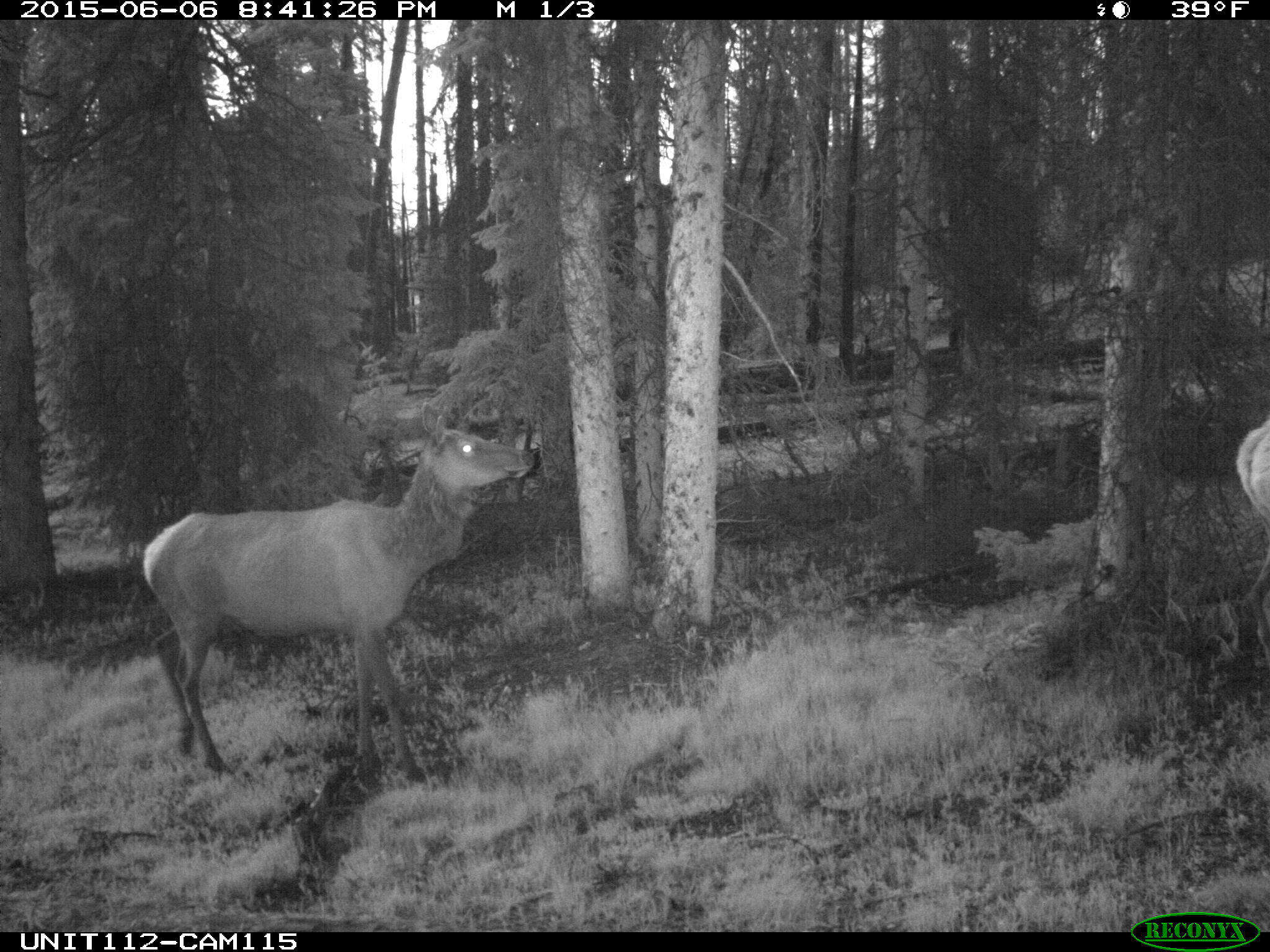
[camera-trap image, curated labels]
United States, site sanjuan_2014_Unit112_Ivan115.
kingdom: Animalia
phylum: Chordata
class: Mammalia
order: Artiodactyla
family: Cervidae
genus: Cervus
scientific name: Cervus elaphus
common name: red deer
Cervus elaphus (red deer).